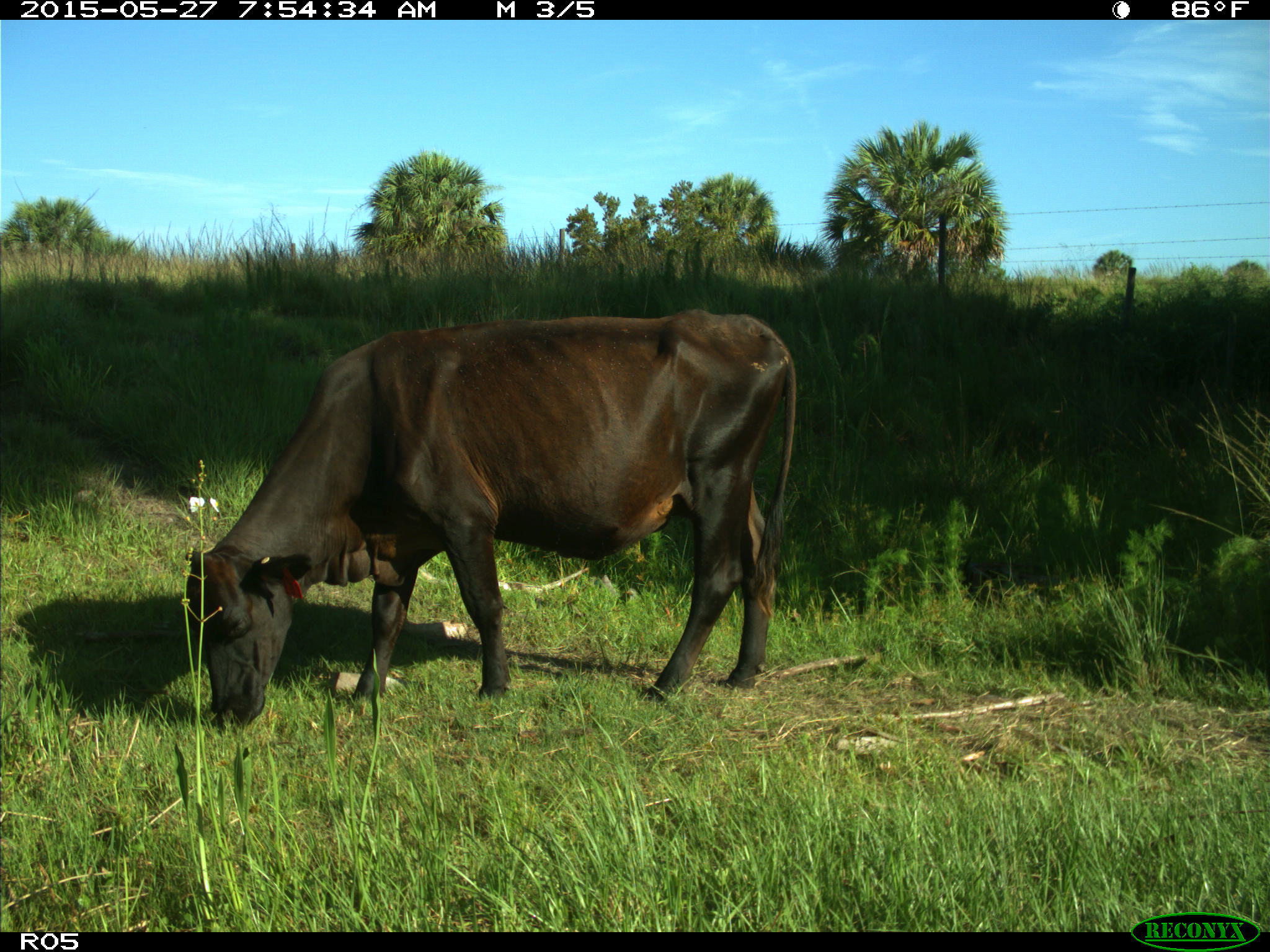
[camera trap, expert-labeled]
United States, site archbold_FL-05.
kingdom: Animalia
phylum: Chordata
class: Mammalia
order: Artiodactyla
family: Bovidae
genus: Bos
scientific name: Bos taurus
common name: domestic cow